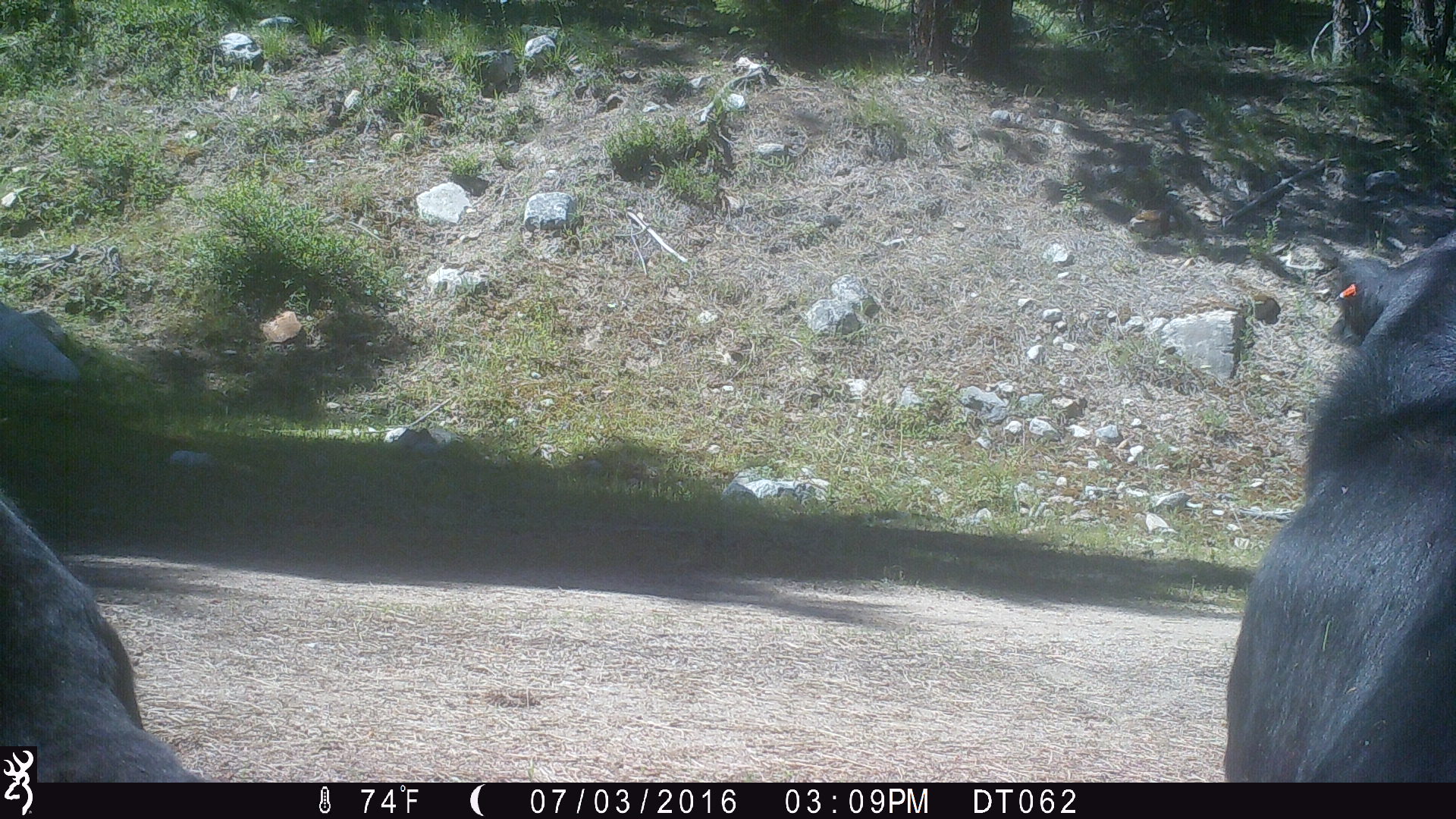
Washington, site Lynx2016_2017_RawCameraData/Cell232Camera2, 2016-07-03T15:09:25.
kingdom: Animalia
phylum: Chordata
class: Mammalia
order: Artiodactyla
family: Bovidae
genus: Bos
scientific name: Bos taurus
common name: domestic cattle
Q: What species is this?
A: Domestic cattle (Bos taurus).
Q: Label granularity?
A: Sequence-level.